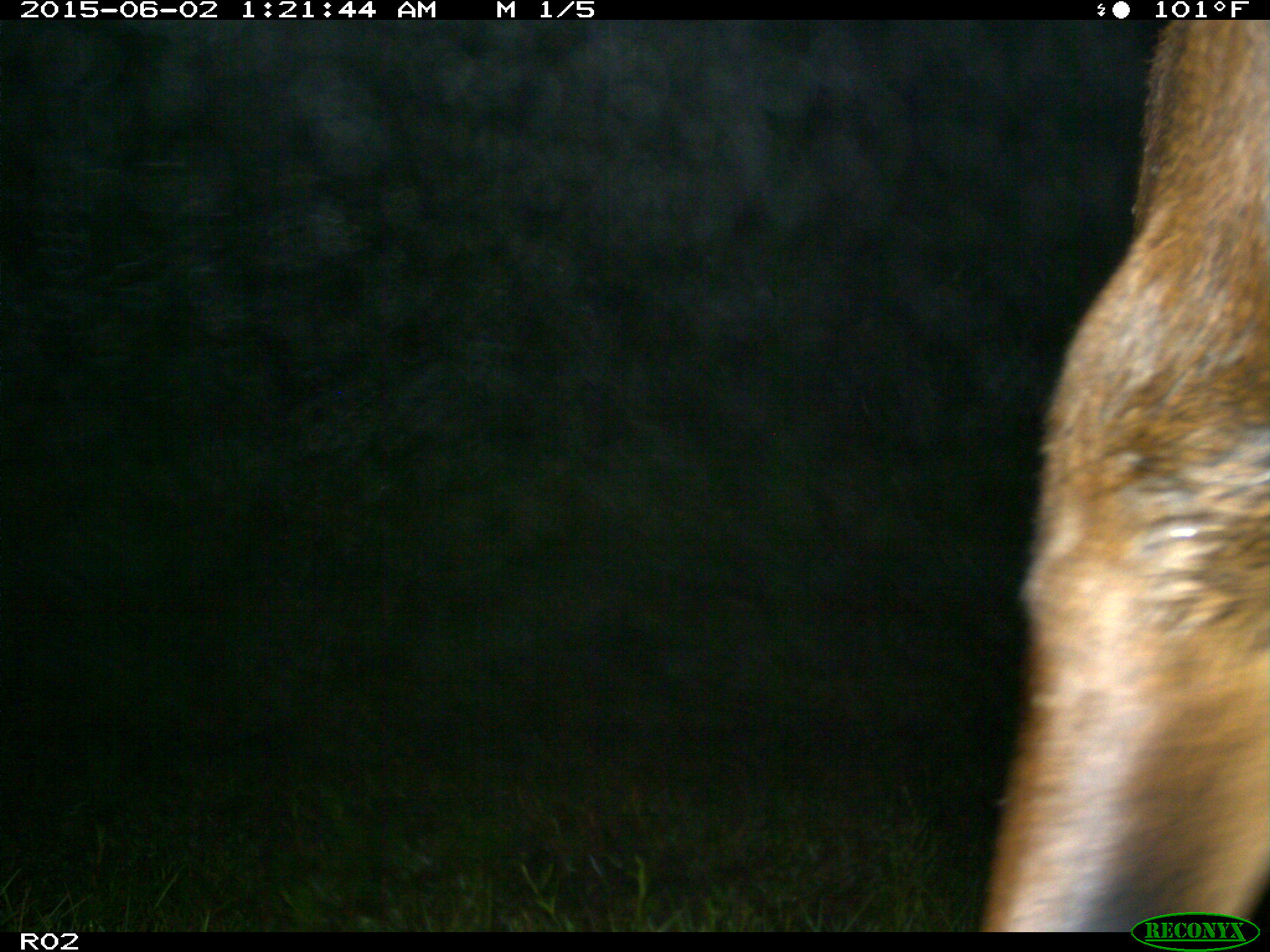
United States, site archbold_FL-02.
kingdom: Animalia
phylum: Chordata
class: Mammalia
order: Artiodactyla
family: Bovidae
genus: Bos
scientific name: Bos taurus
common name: domestic cow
Bos taurus (domestic cow).